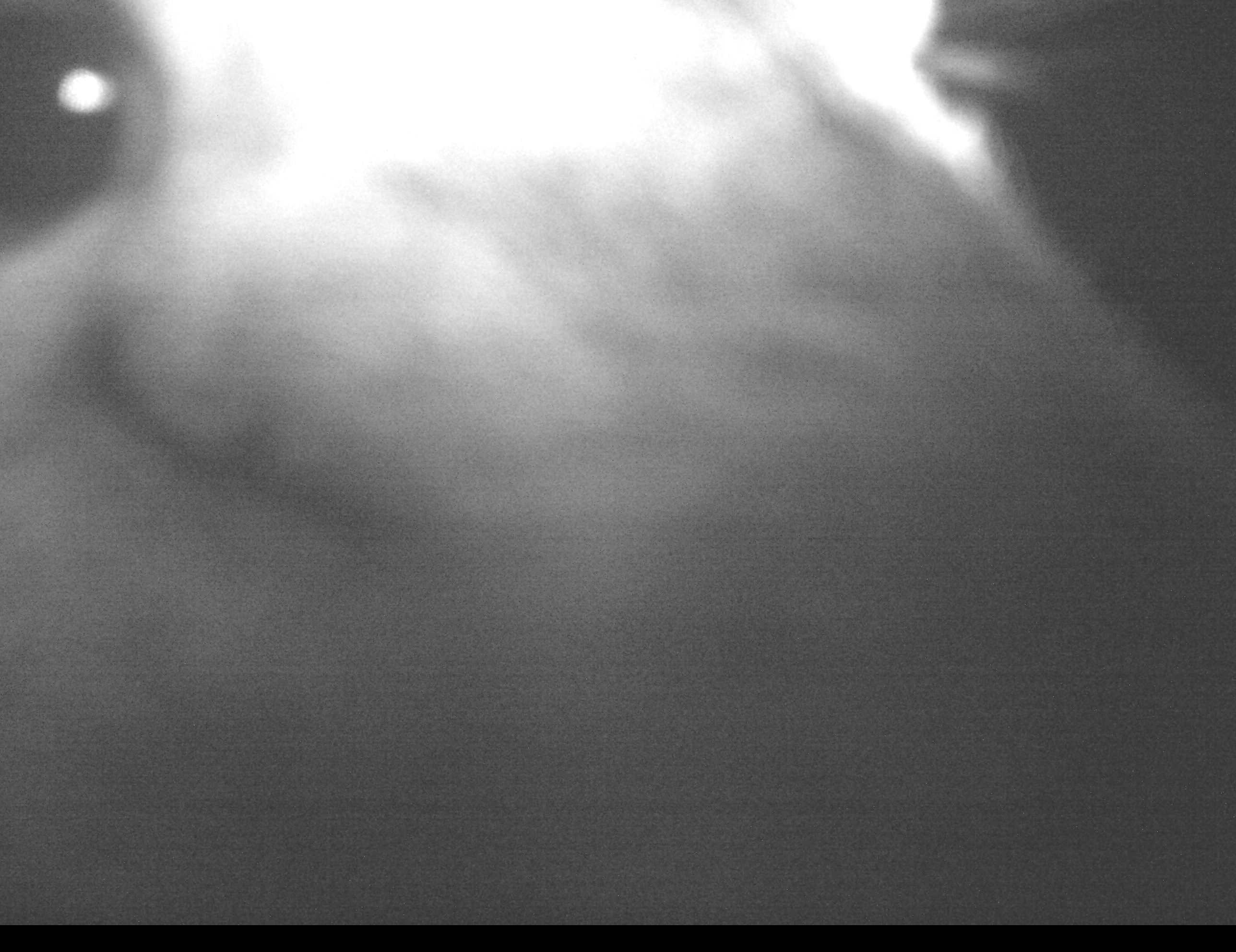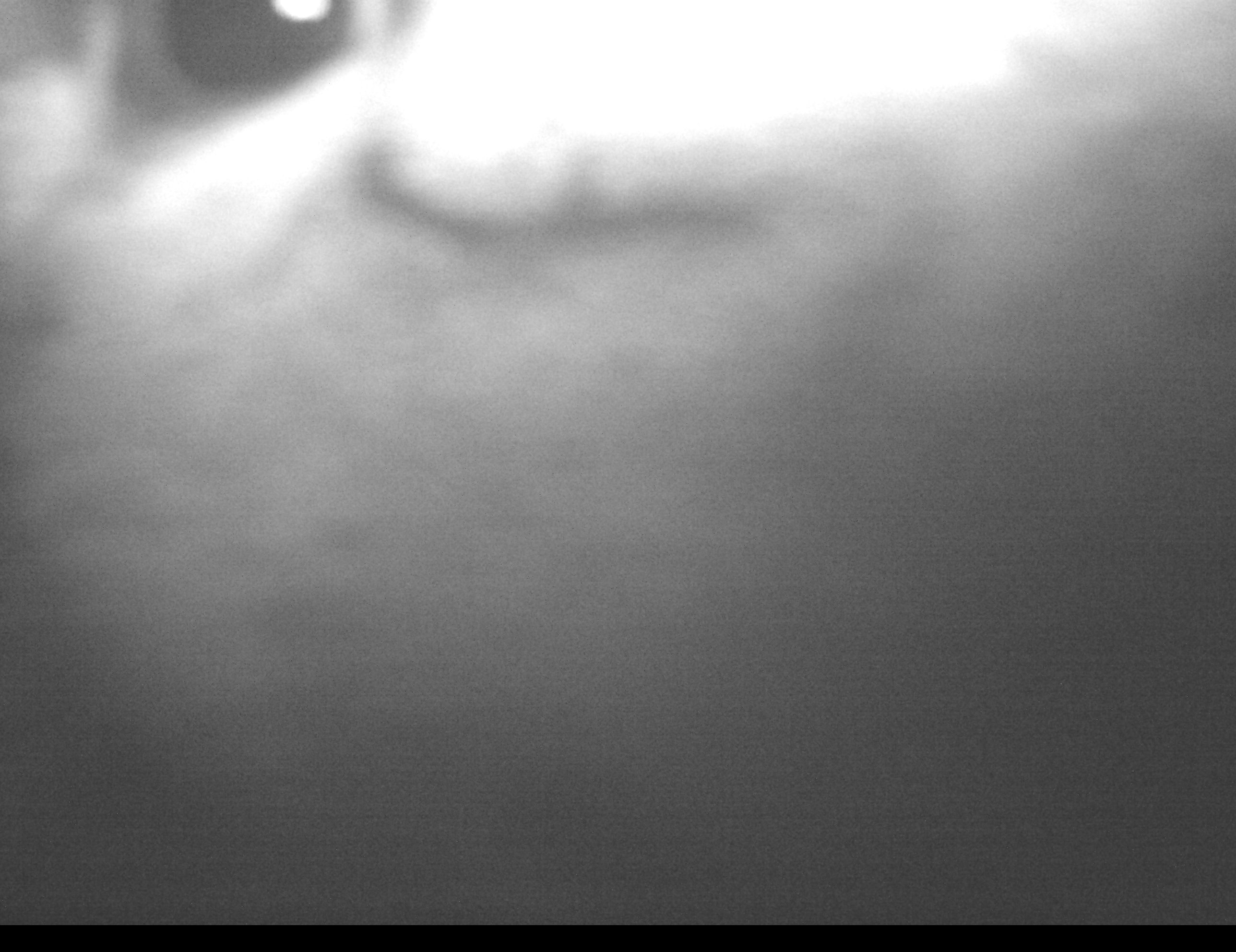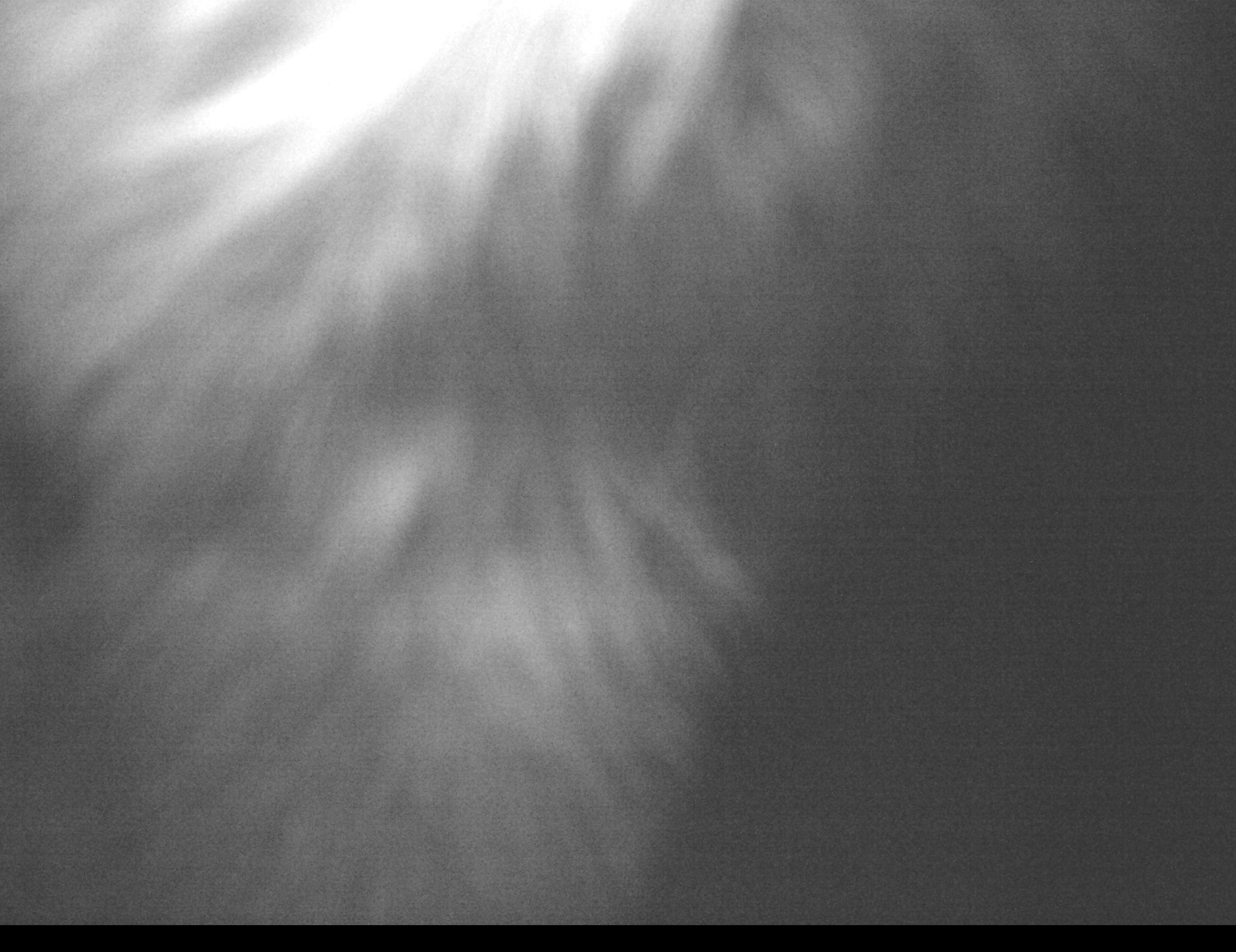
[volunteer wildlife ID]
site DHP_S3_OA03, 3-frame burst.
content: unidentified animal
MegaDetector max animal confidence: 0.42